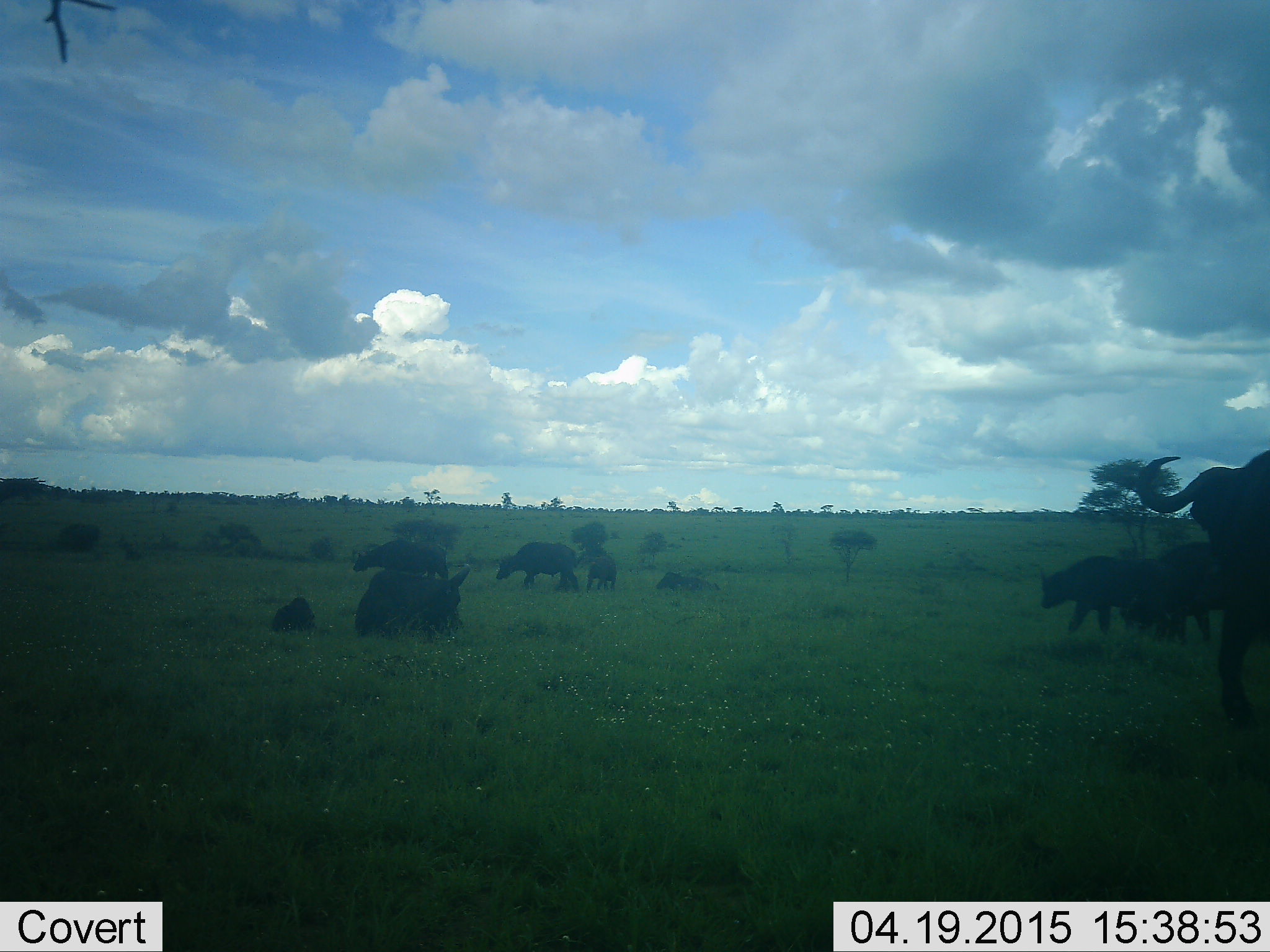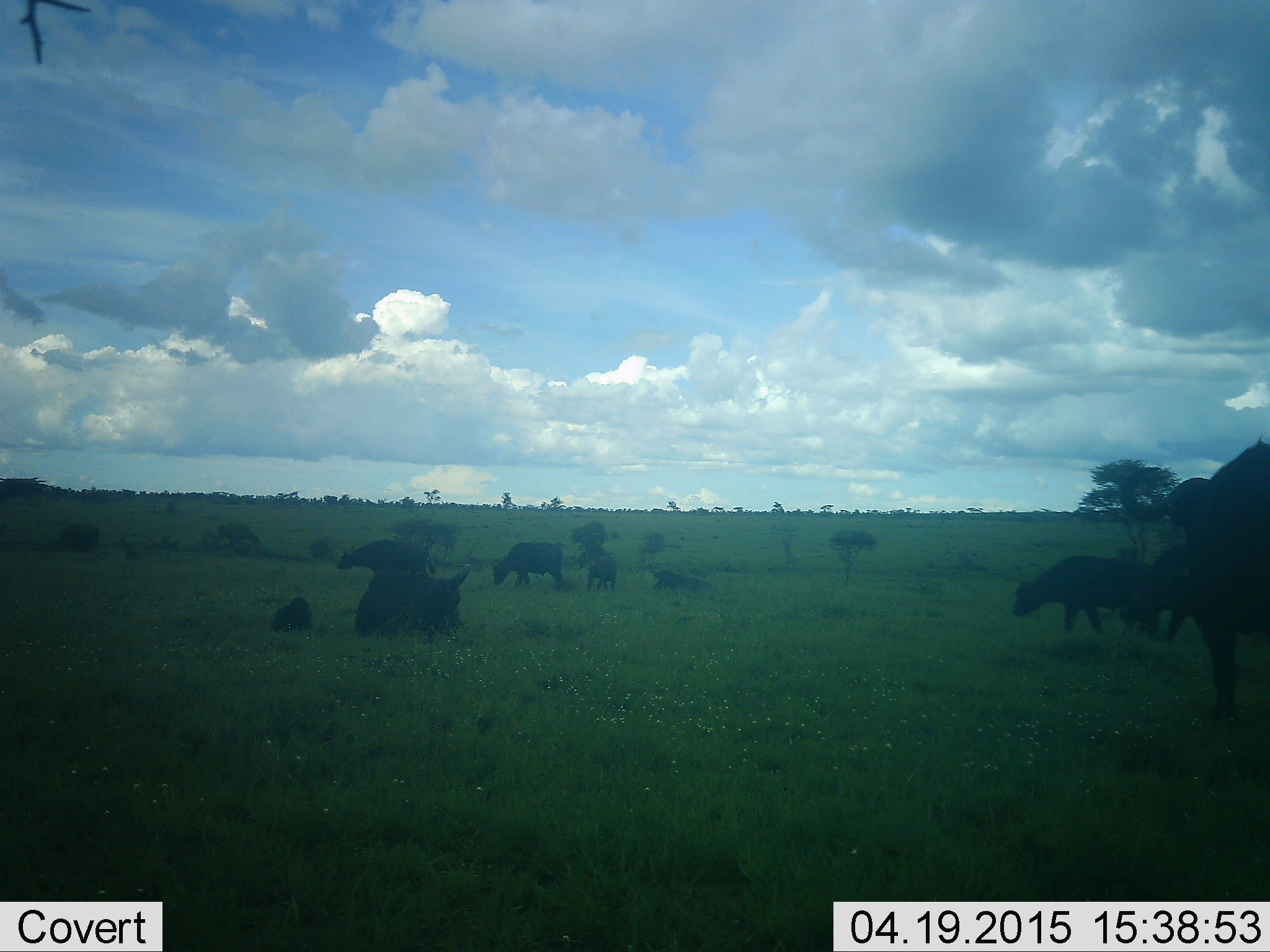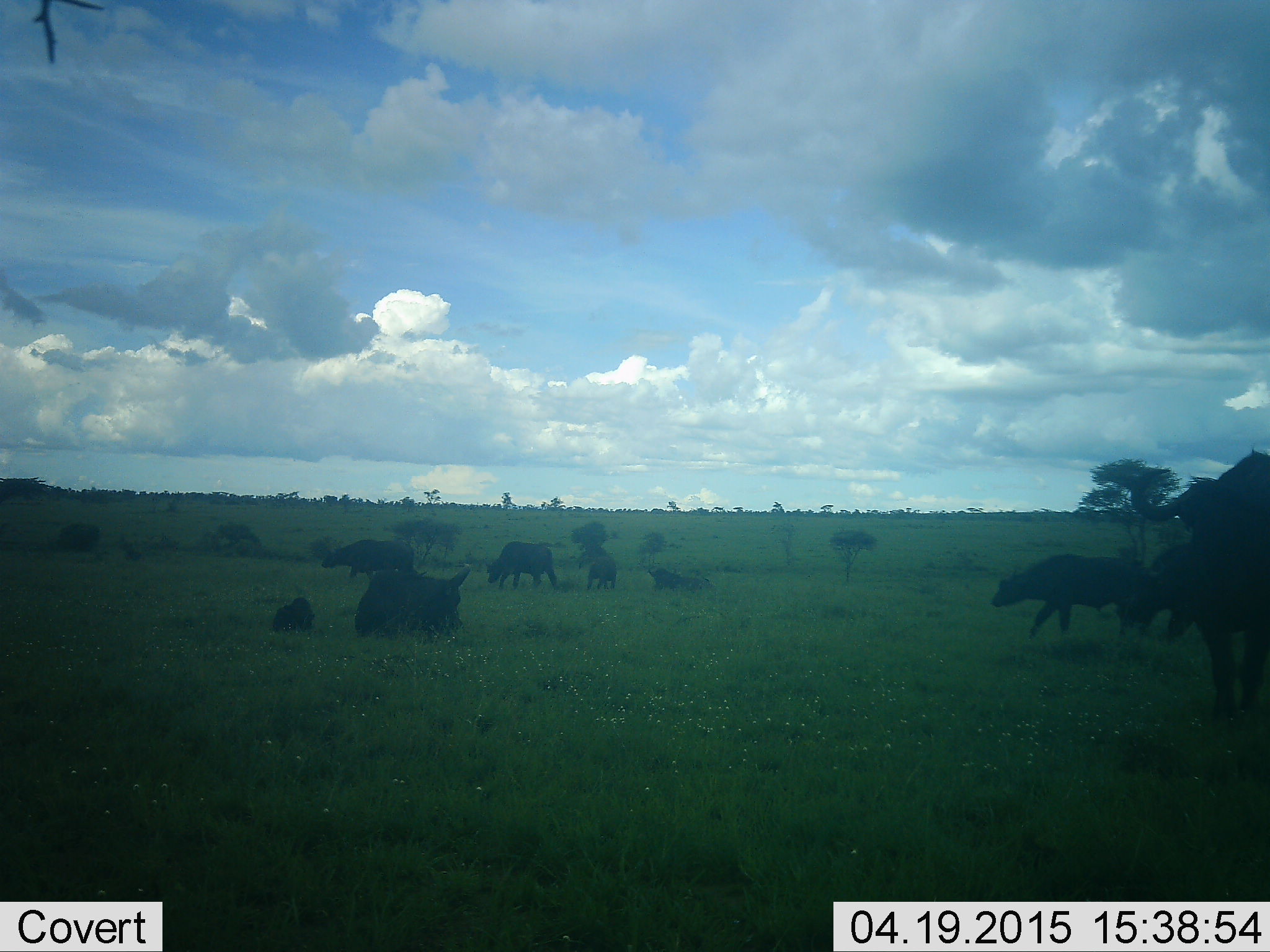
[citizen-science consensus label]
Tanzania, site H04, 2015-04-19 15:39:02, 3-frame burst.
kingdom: Animalia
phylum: Chordata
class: Mammalia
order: Artiodactyla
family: Bovidae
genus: Syncerus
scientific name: Syncerus caffer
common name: cape buffalo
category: buffalo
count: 9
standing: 70%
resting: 100%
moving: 80%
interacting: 10%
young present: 90%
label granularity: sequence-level